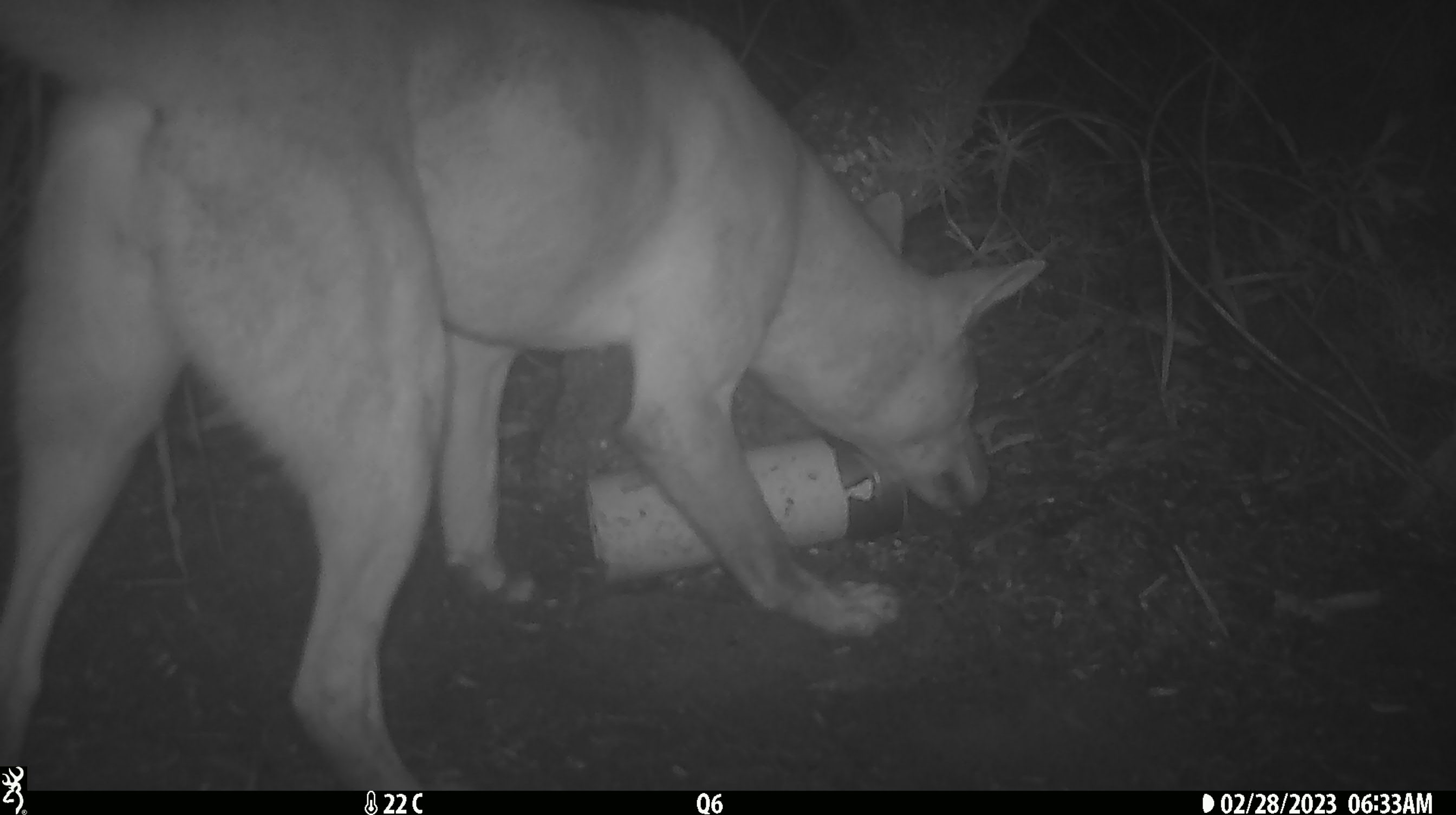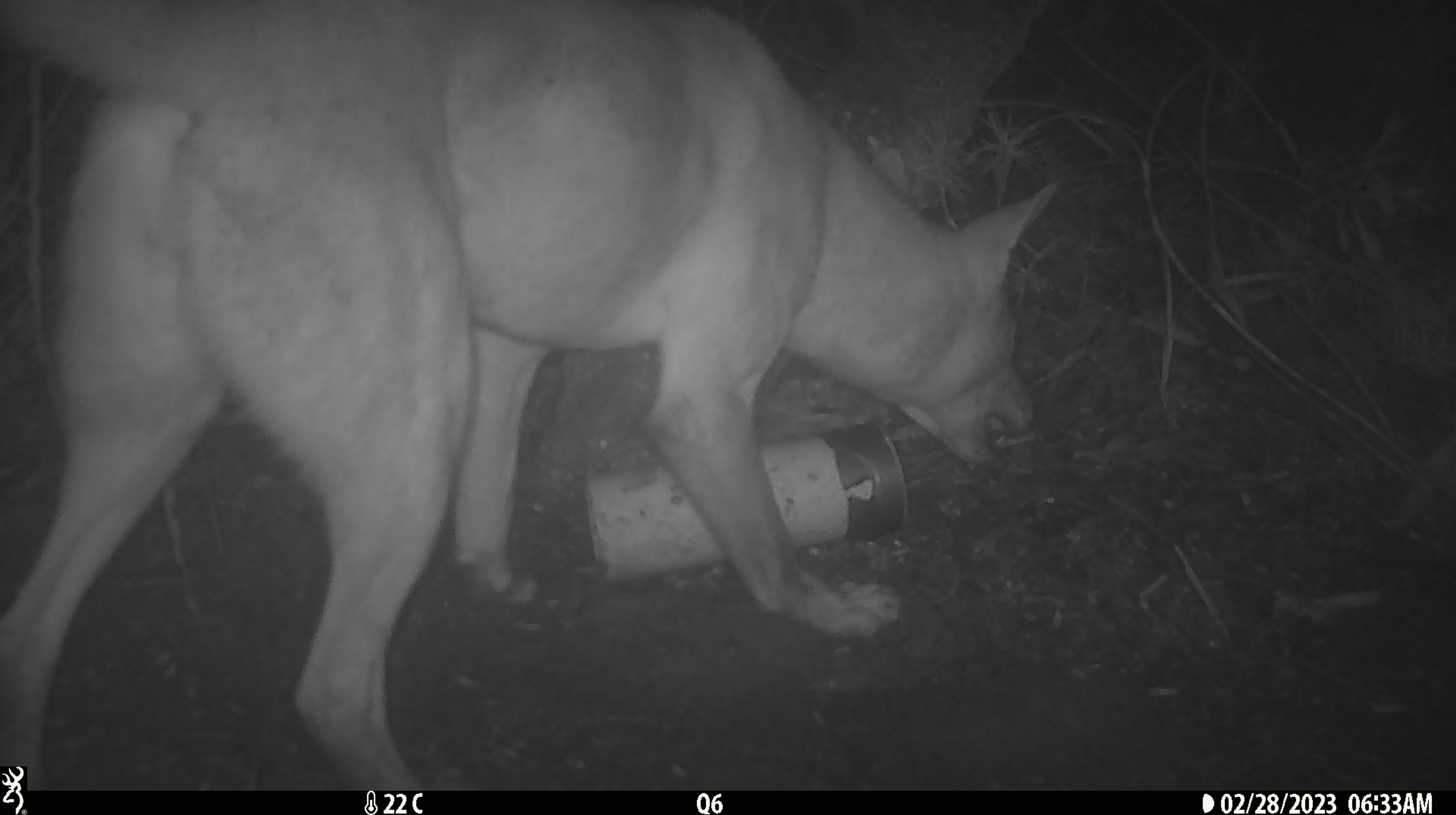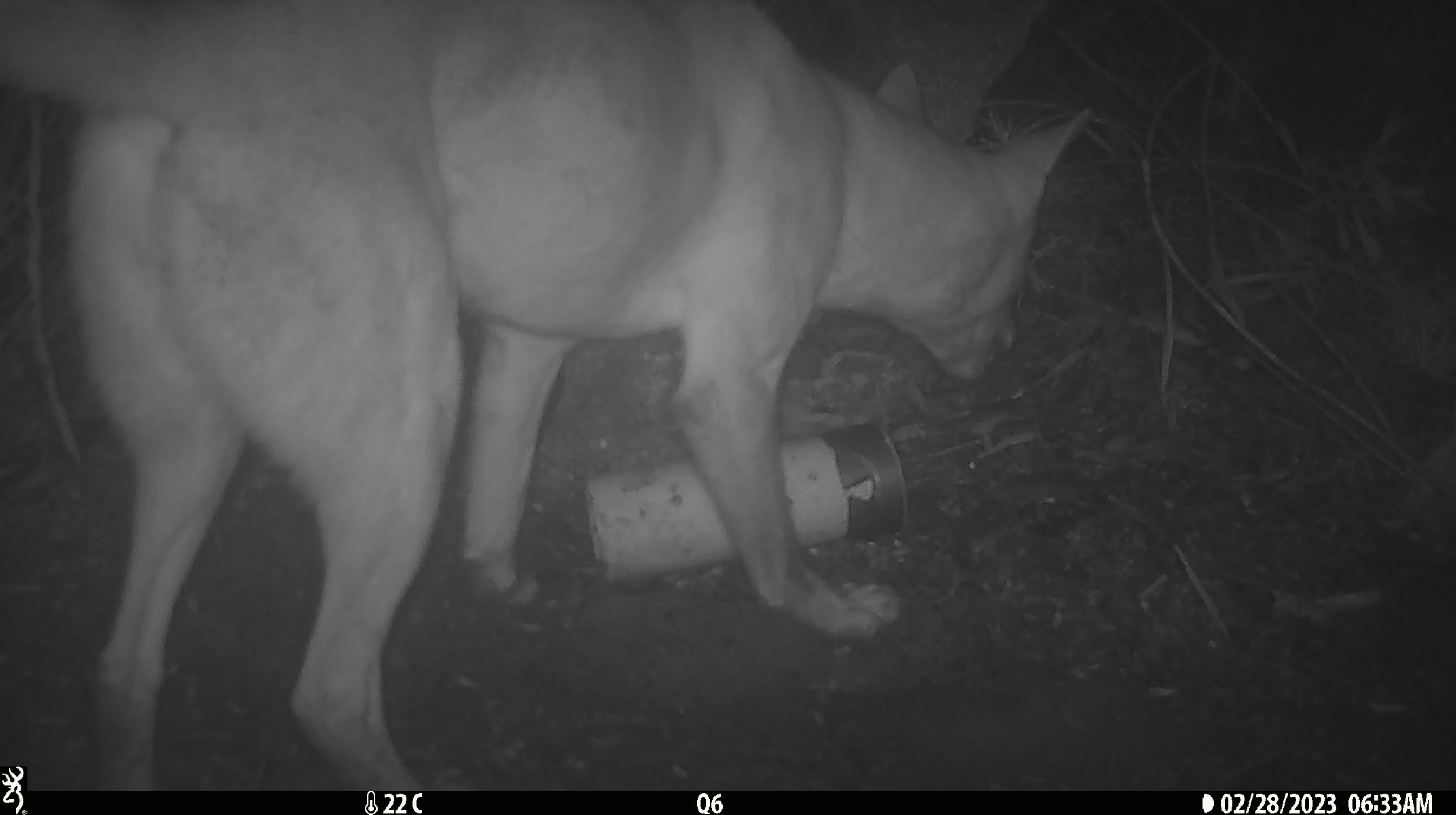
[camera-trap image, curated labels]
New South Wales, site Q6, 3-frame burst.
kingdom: Animalia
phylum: Chordata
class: Mammalia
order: Carnivora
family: Canidae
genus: Canis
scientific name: Canis familiaris dingo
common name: dingo